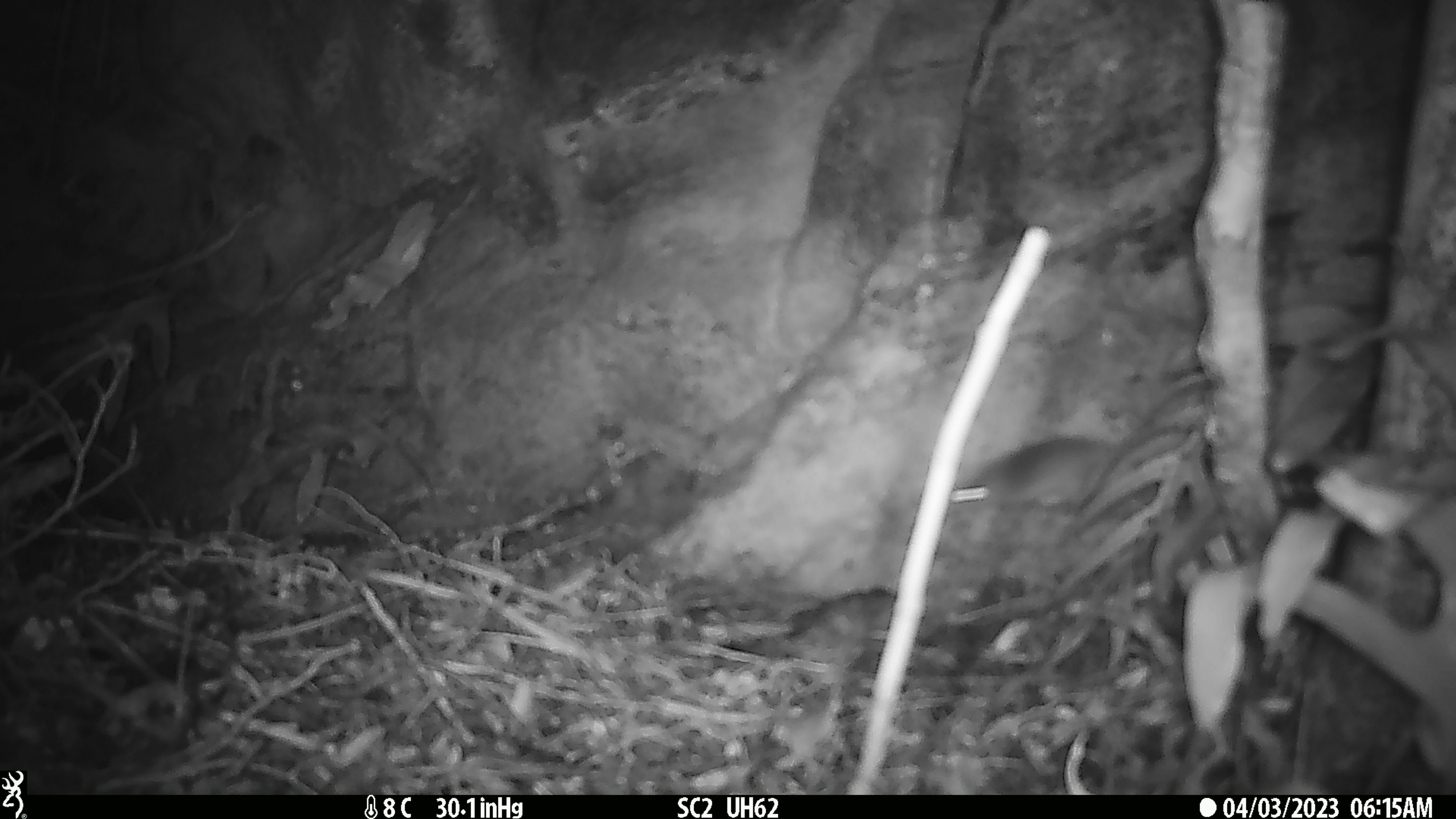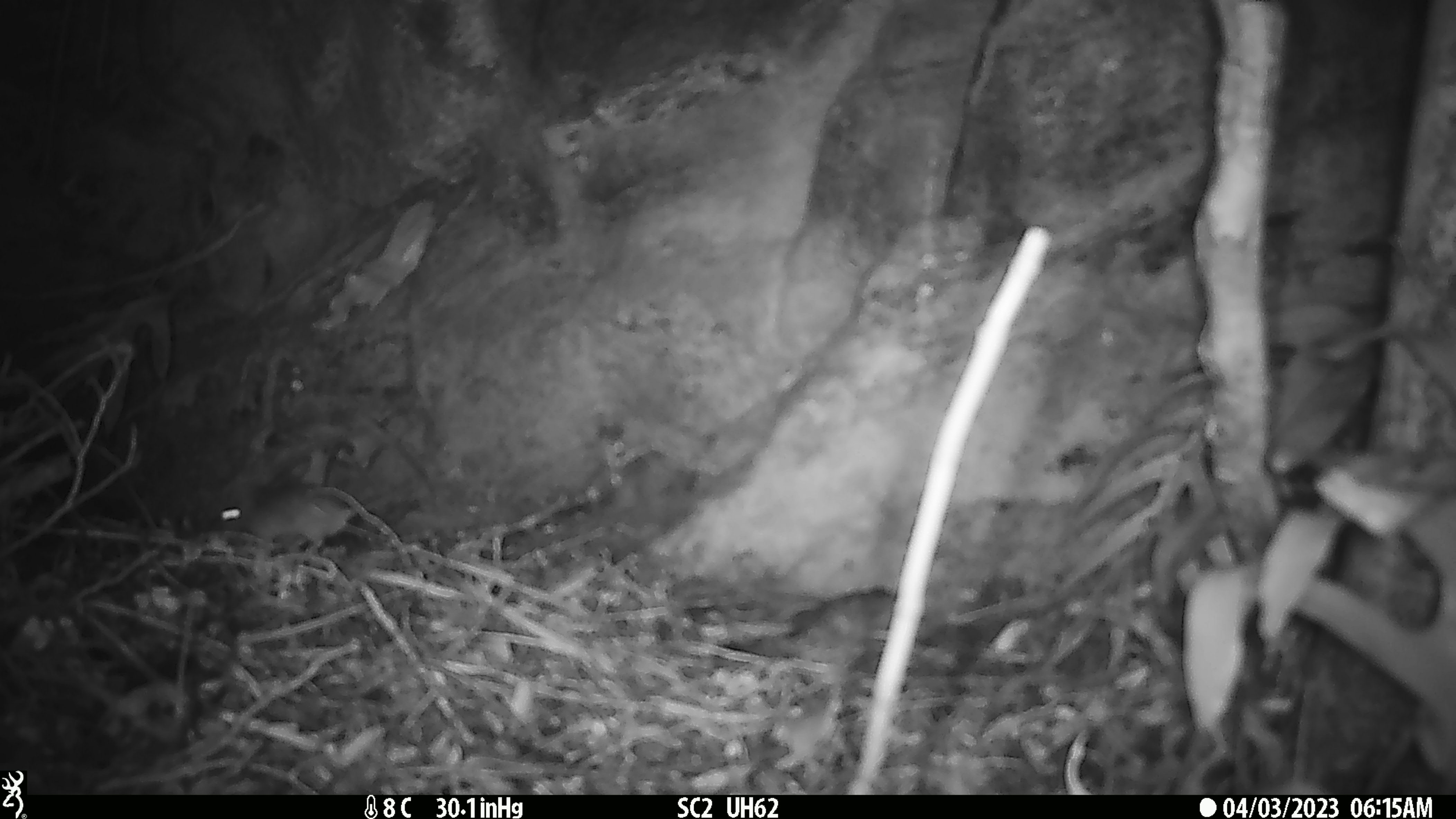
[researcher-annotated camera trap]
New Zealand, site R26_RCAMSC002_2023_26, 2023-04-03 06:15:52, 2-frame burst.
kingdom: Animalia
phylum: Chordata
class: Mammalia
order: Rodentia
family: Muridae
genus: Mus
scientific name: Mus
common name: mouse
Mouse (Mus).